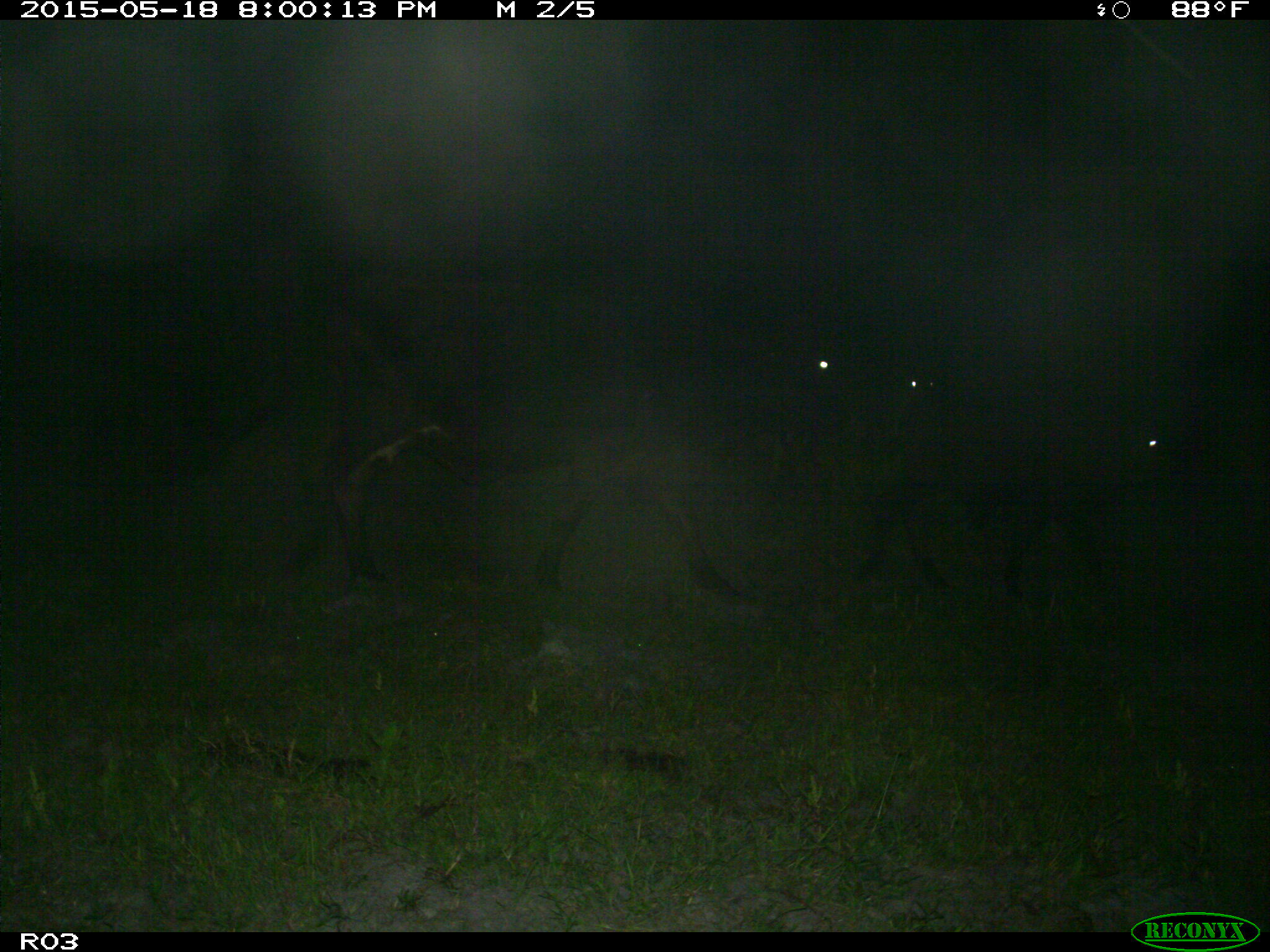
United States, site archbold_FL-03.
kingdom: Animalia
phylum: Chordata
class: Mammalia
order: Artiodactyla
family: Bovidae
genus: Bos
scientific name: Bos taurus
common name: domestic cow